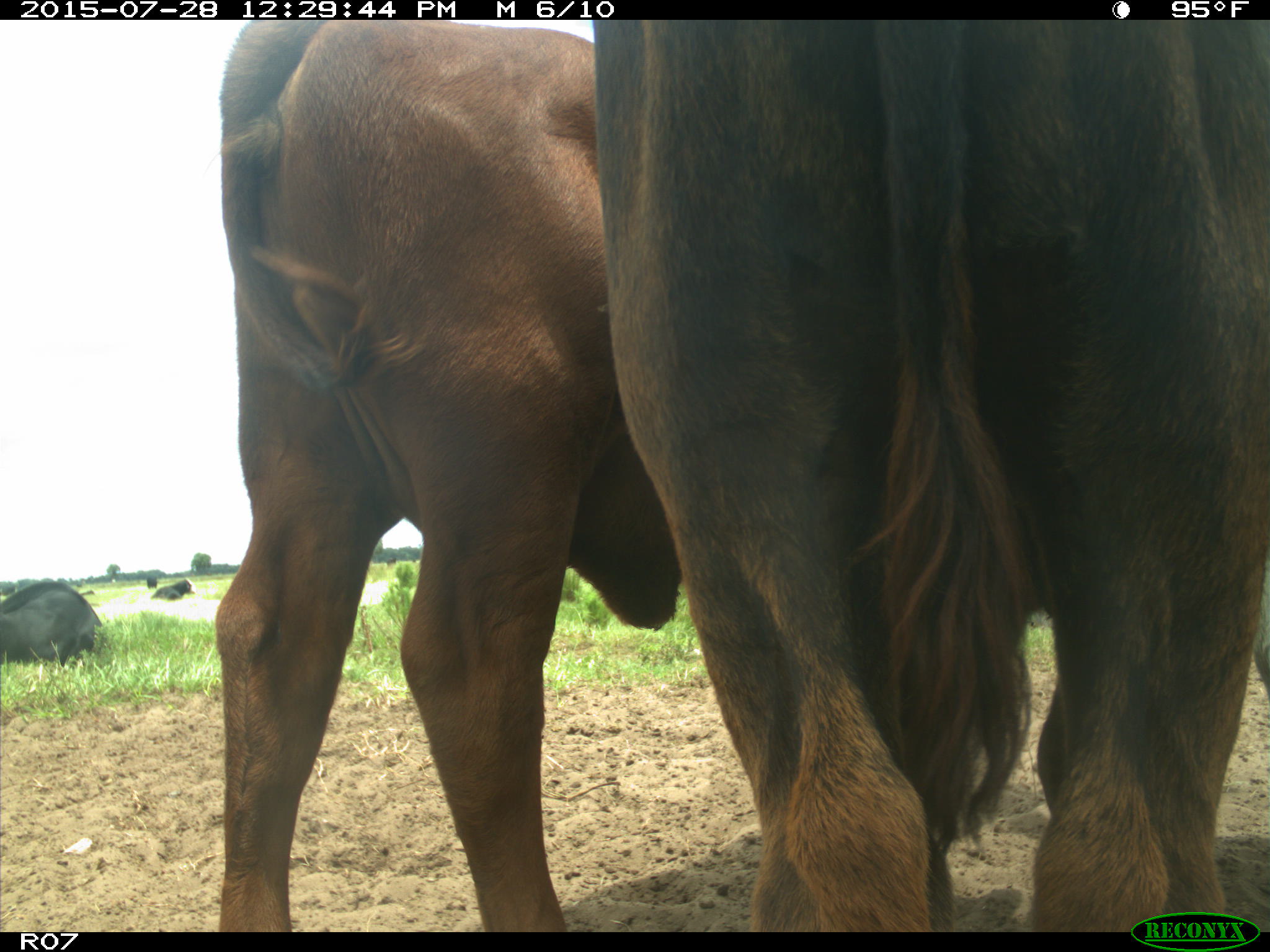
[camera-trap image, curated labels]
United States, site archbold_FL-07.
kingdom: Animalia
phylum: Chordata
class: Mammalia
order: Artiodactyla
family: Bovidae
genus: Bos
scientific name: Bos taurus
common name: domestic cow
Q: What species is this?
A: Bos taurus (domestic cow).